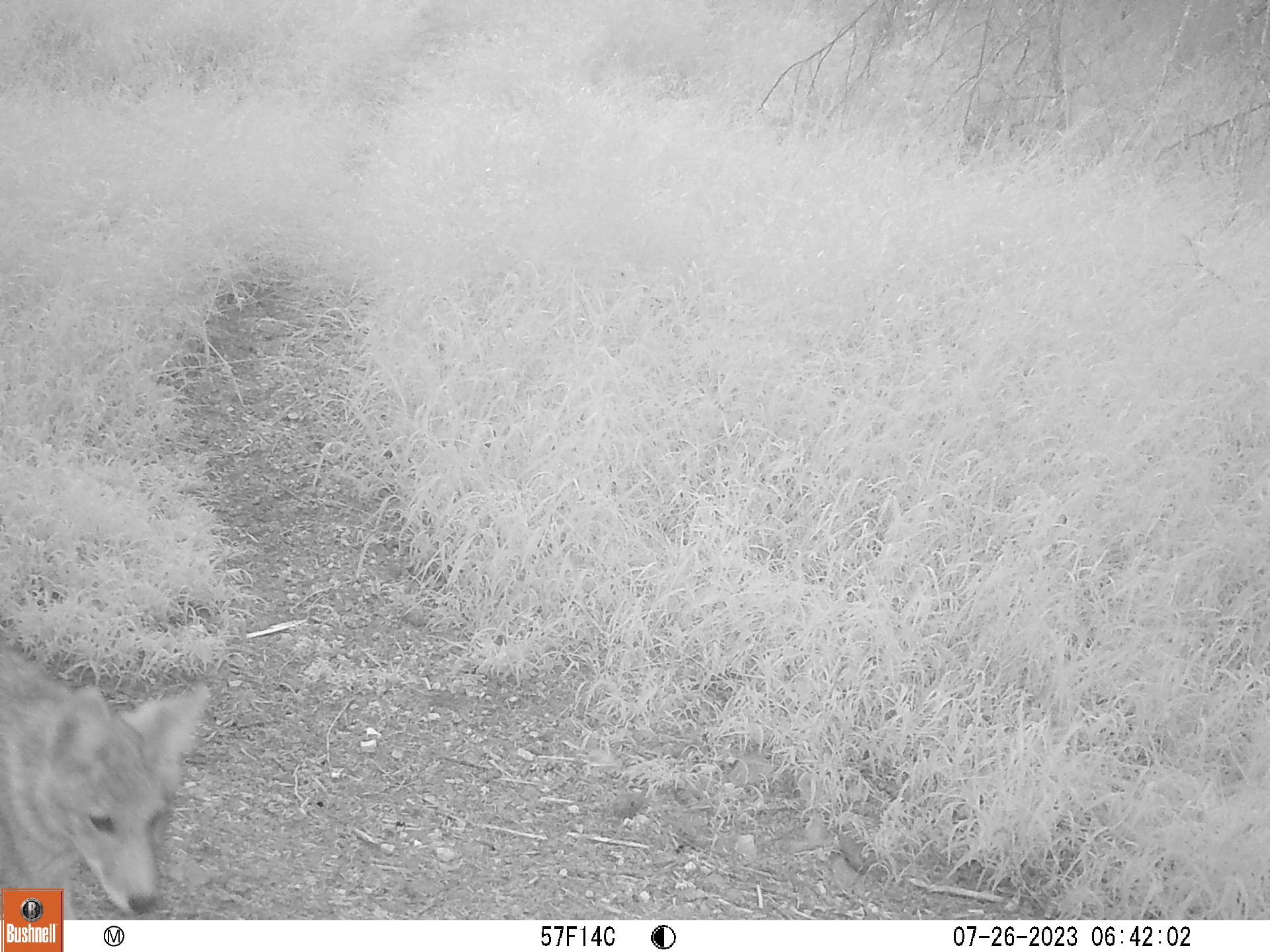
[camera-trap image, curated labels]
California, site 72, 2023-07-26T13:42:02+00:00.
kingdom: Animalia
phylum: Chordata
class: Mammalia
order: Carnivora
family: Canidae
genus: Canis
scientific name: Canis latrans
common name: coyote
Coyote (Canis latrans).